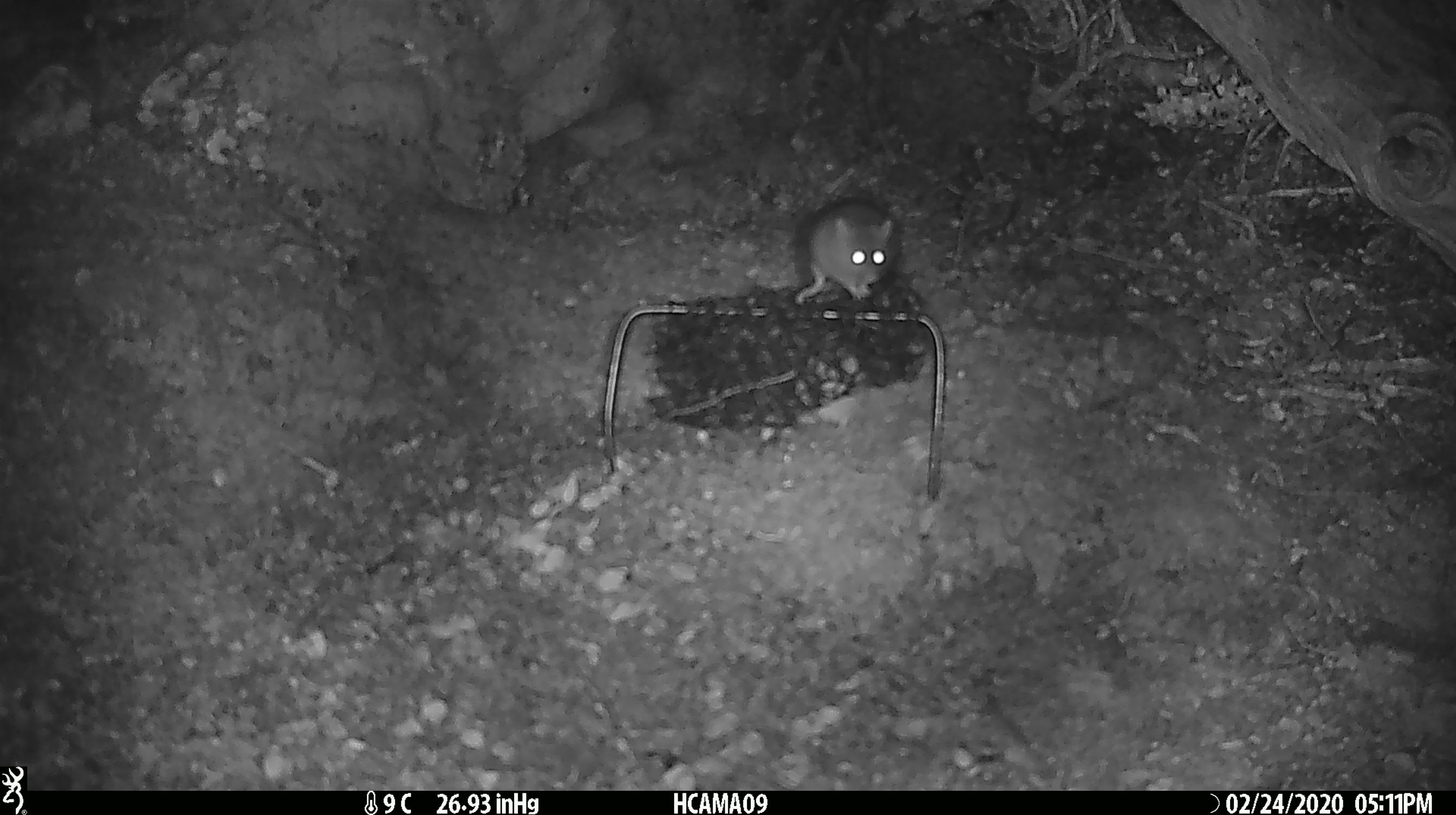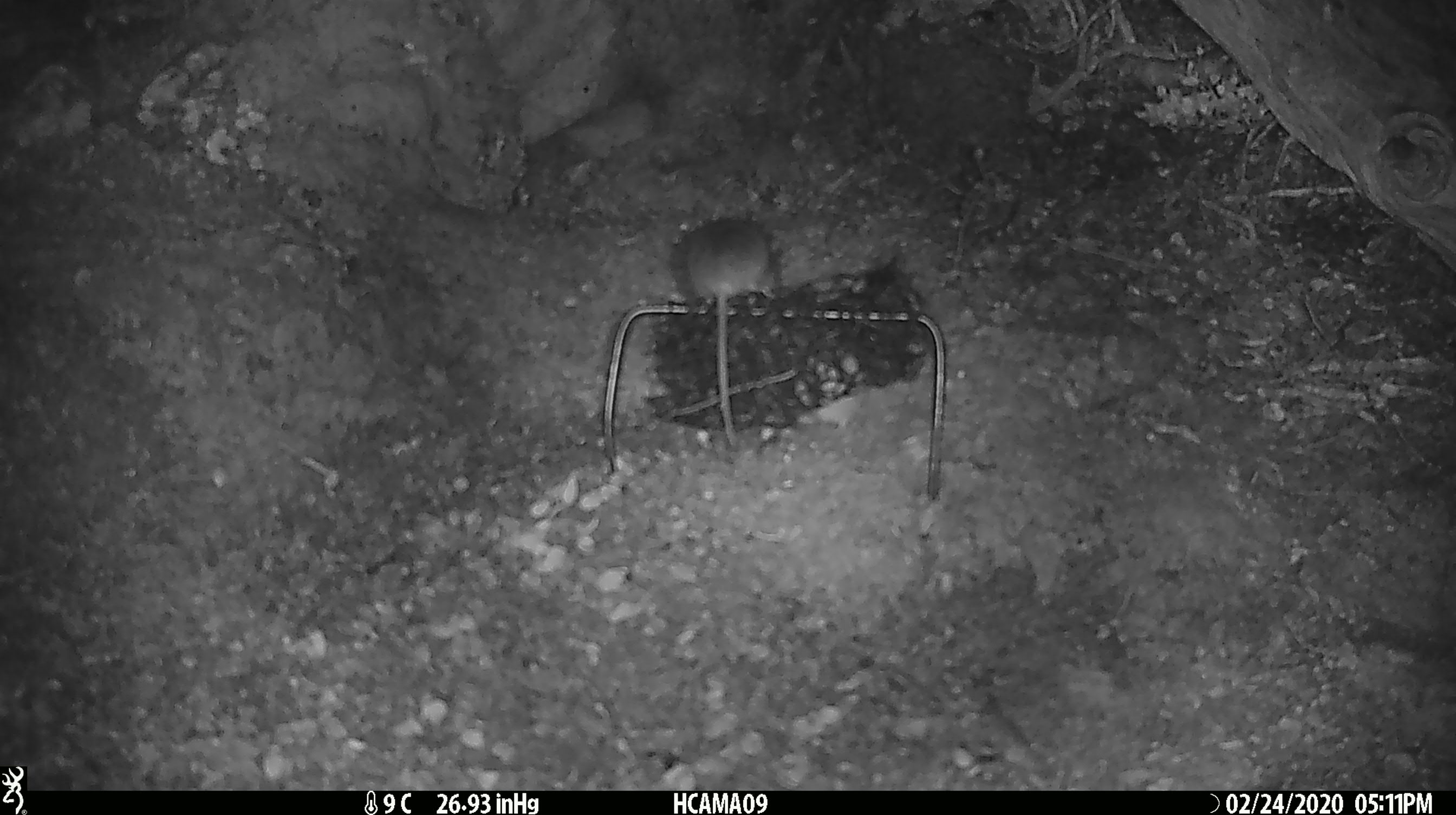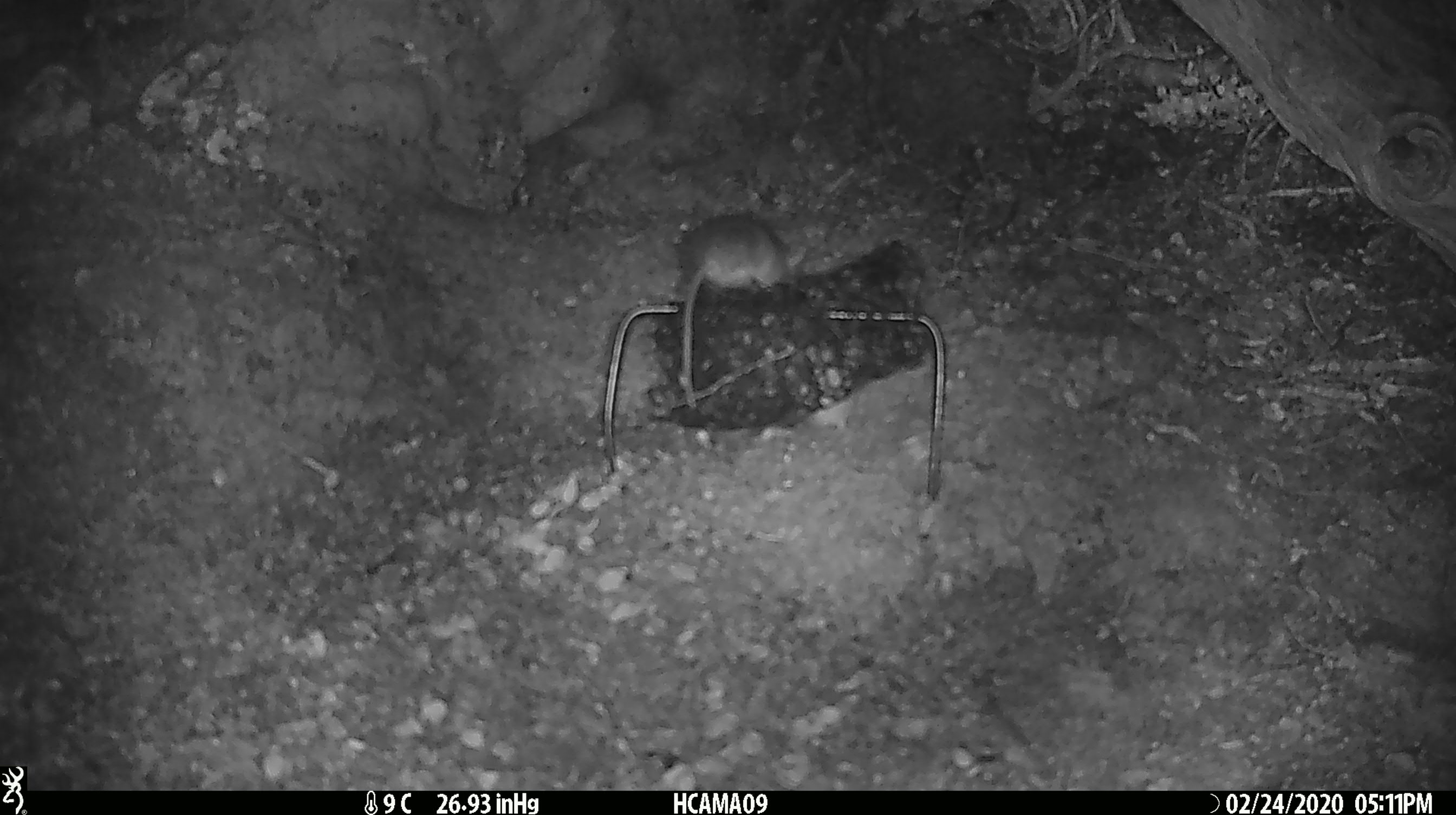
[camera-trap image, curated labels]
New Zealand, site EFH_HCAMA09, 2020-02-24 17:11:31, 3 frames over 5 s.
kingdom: Animalia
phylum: Chordata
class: Mammalia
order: Rodentia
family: Muridae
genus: Mus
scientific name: Mus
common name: mouse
Mouse (Mus).